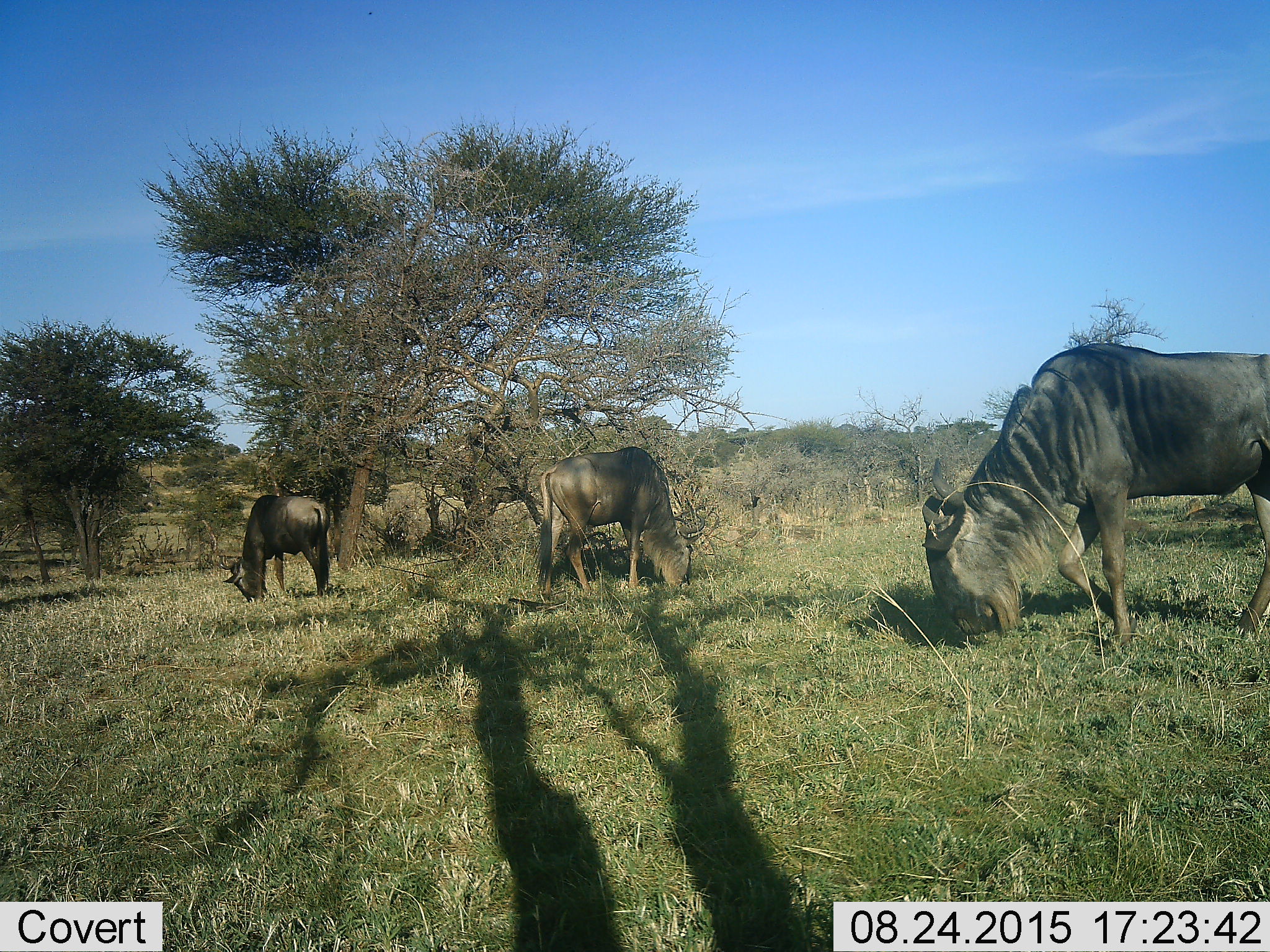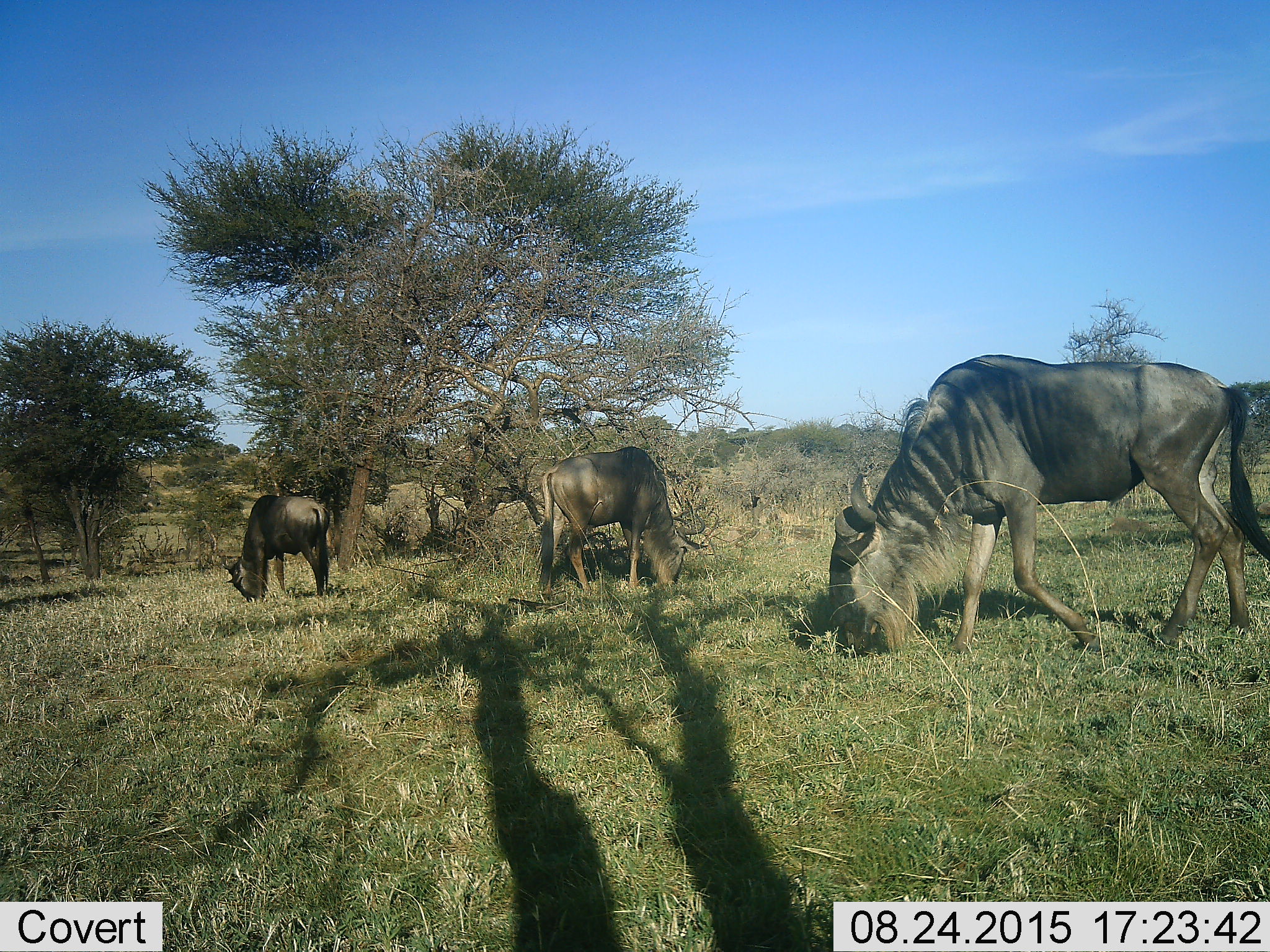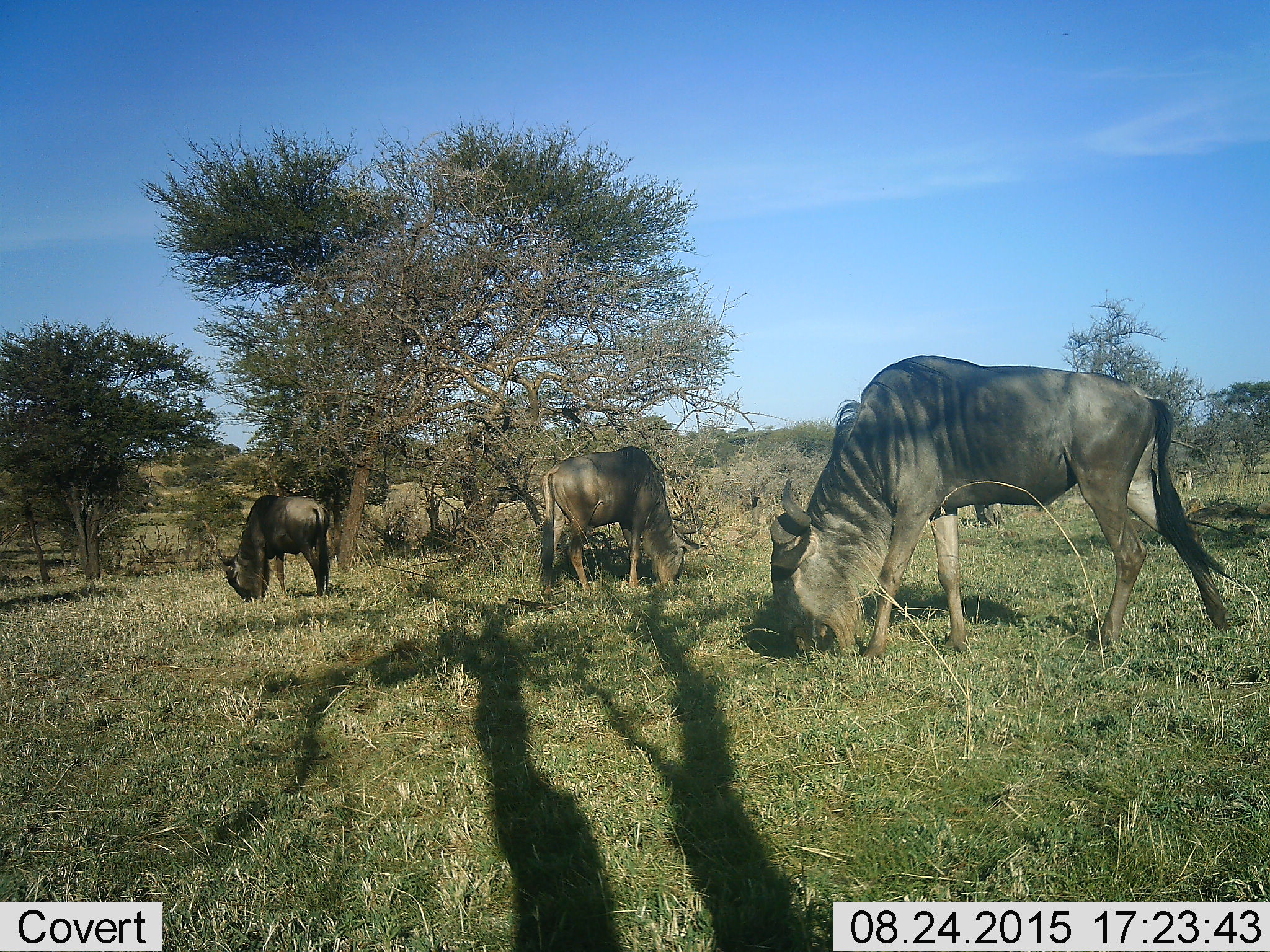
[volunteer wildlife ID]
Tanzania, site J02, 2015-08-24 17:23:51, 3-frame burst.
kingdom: Animalia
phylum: Chordata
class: Mammalia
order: Artiodactyla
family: Bovidae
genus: Connochaetes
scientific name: Connochaetes taurinus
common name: blue wildebeest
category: wildebeest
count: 3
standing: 20%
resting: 0%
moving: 10%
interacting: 0%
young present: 0%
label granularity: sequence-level